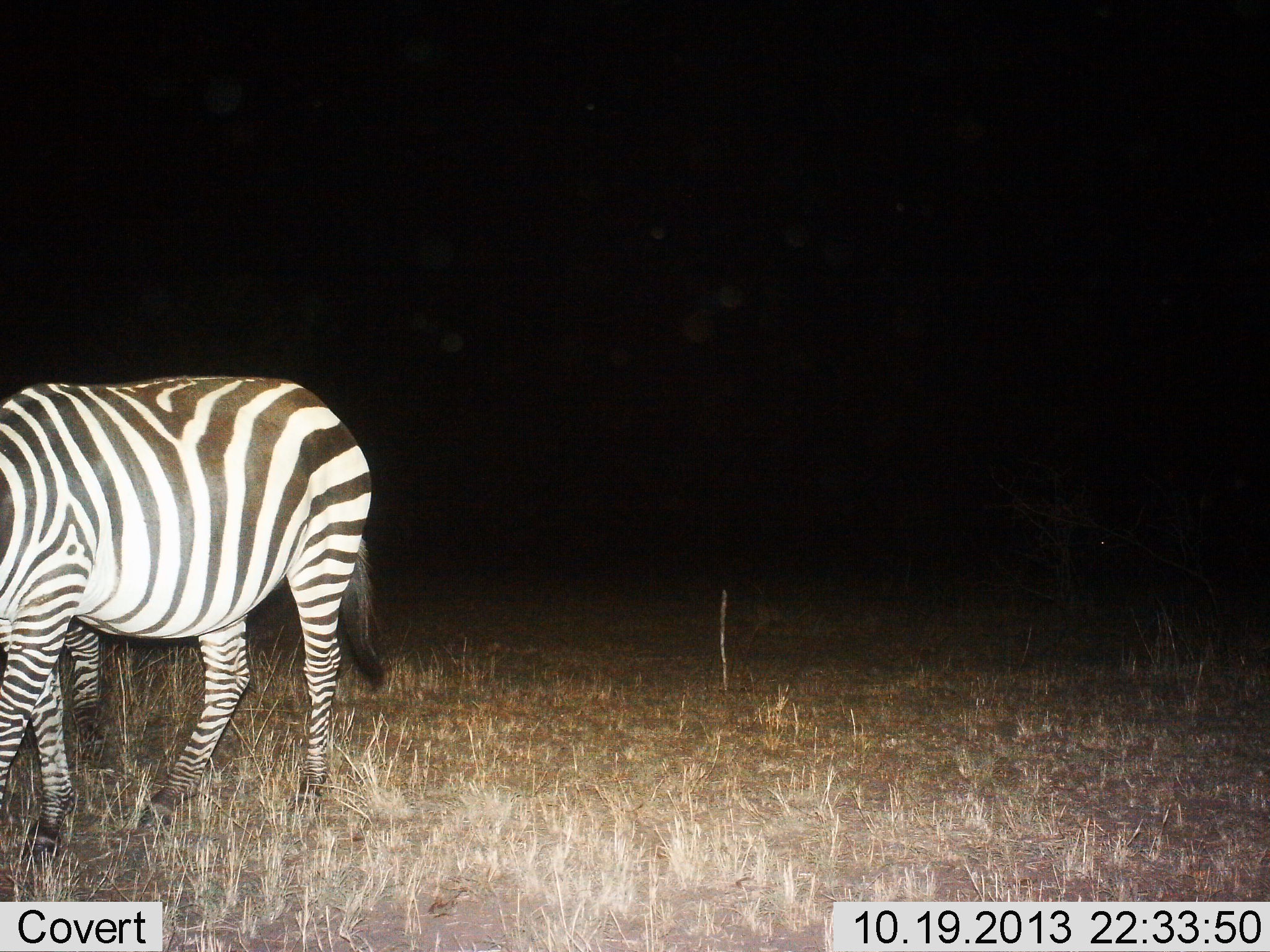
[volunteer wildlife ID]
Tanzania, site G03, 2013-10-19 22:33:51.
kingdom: Animalia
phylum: Chordata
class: Mammalia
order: Perissodactyla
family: Equidae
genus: Equus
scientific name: Equus quagga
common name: plains zebra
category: zebra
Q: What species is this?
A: Zebra (plains zebra) (Equus quagga).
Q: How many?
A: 2.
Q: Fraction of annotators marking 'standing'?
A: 60%.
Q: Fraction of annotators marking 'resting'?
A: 0%.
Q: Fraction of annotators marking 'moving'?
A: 0%.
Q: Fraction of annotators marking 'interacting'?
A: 0%.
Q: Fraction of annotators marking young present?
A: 0%.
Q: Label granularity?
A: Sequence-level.